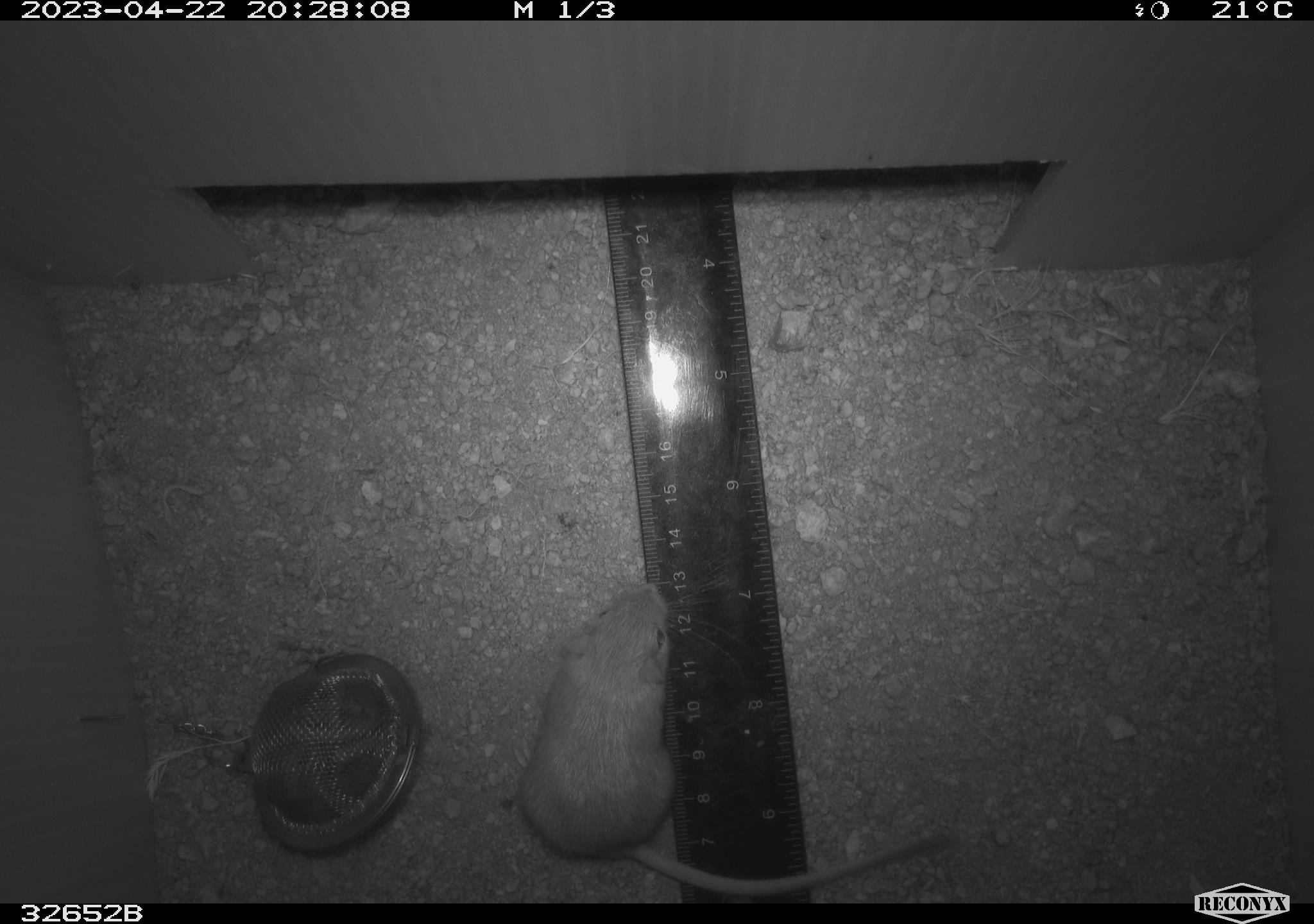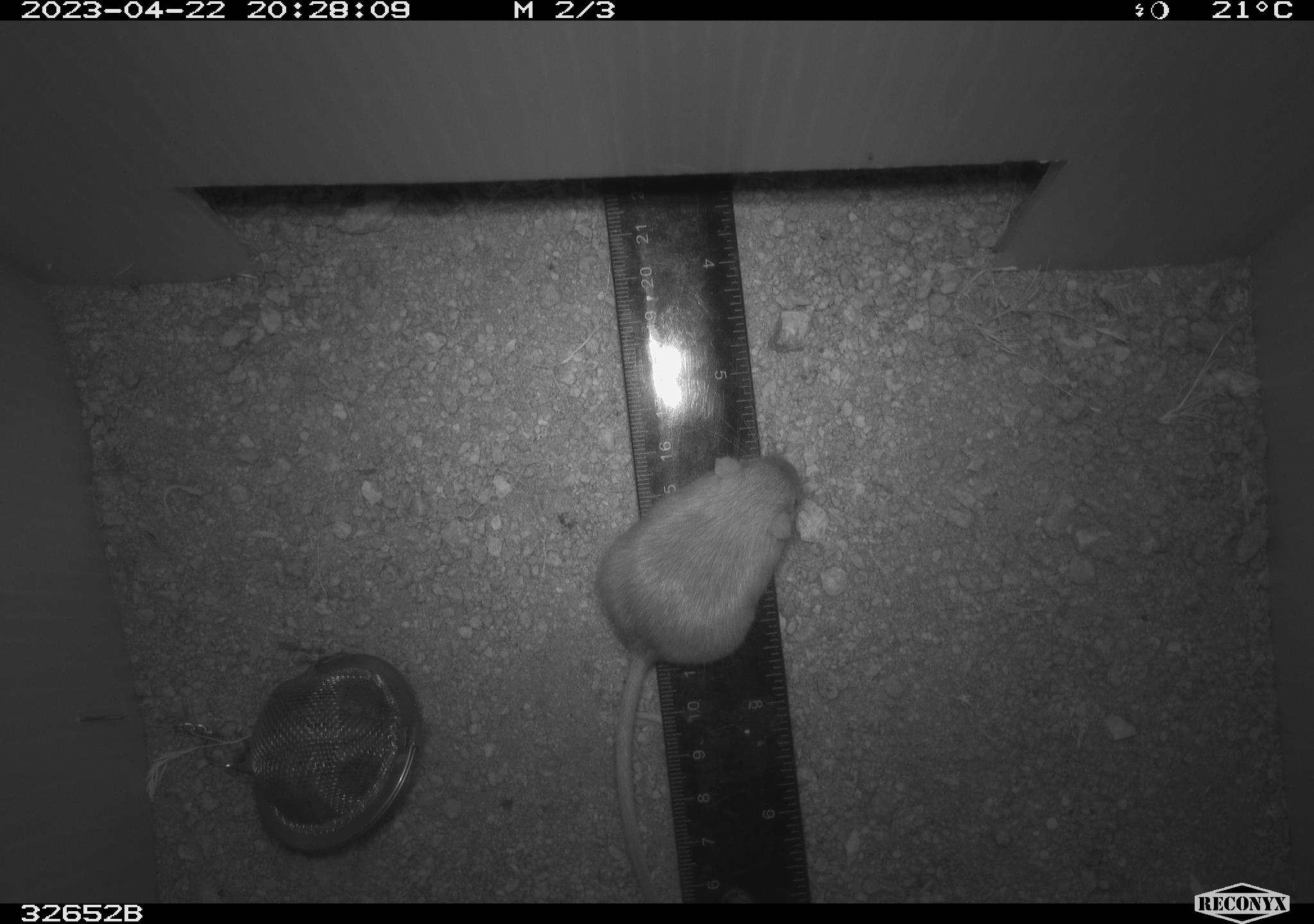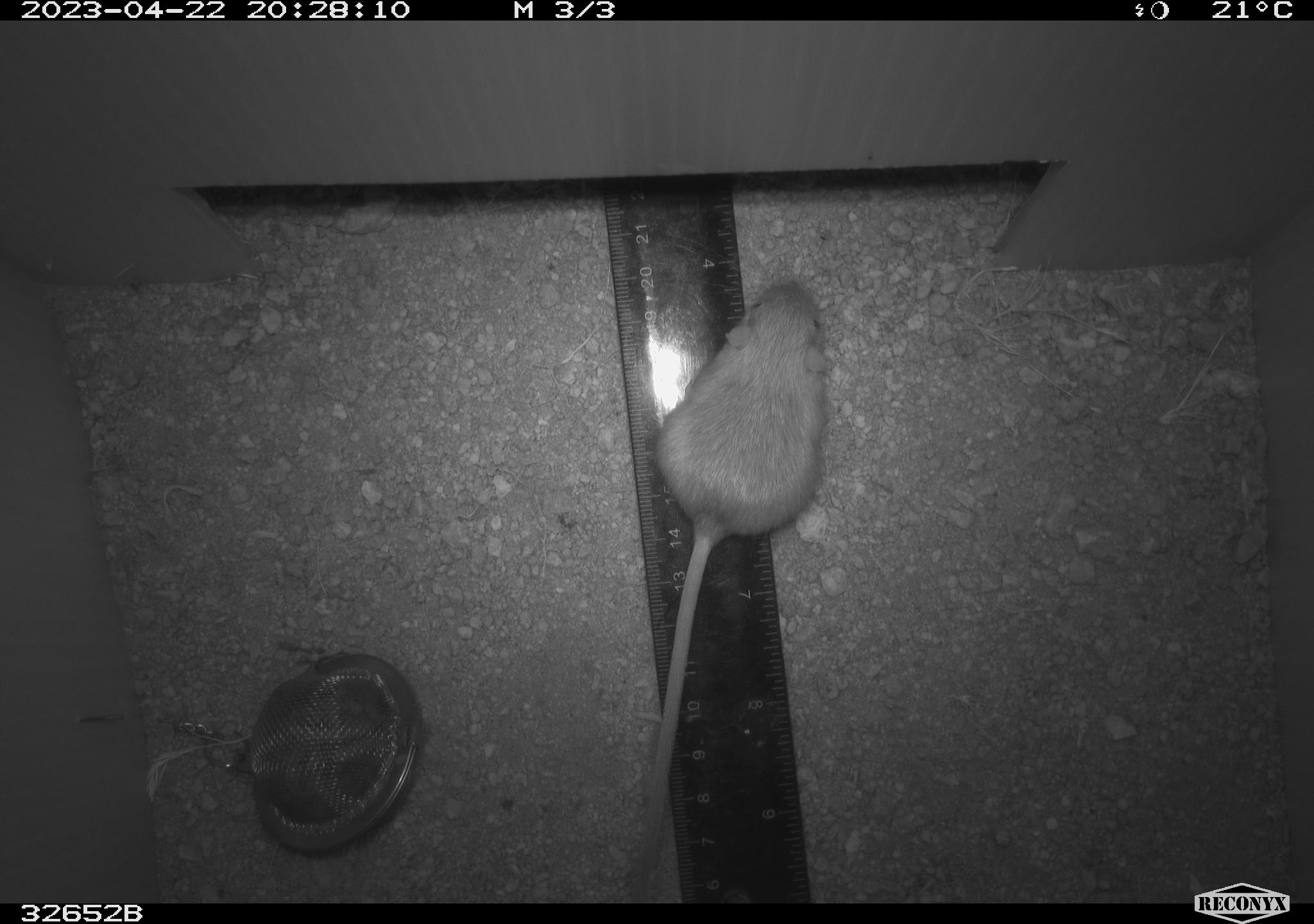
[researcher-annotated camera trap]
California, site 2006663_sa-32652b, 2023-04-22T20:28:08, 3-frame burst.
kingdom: Animalia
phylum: Chordata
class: Mammalia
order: Rodentia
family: Heteromyidae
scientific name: Heteromyidae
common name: kangaroo rats and pocket mice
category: heteromyidae family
Heteromyidae family (kangaroo rats and pocket mice) (Heteromyidae).